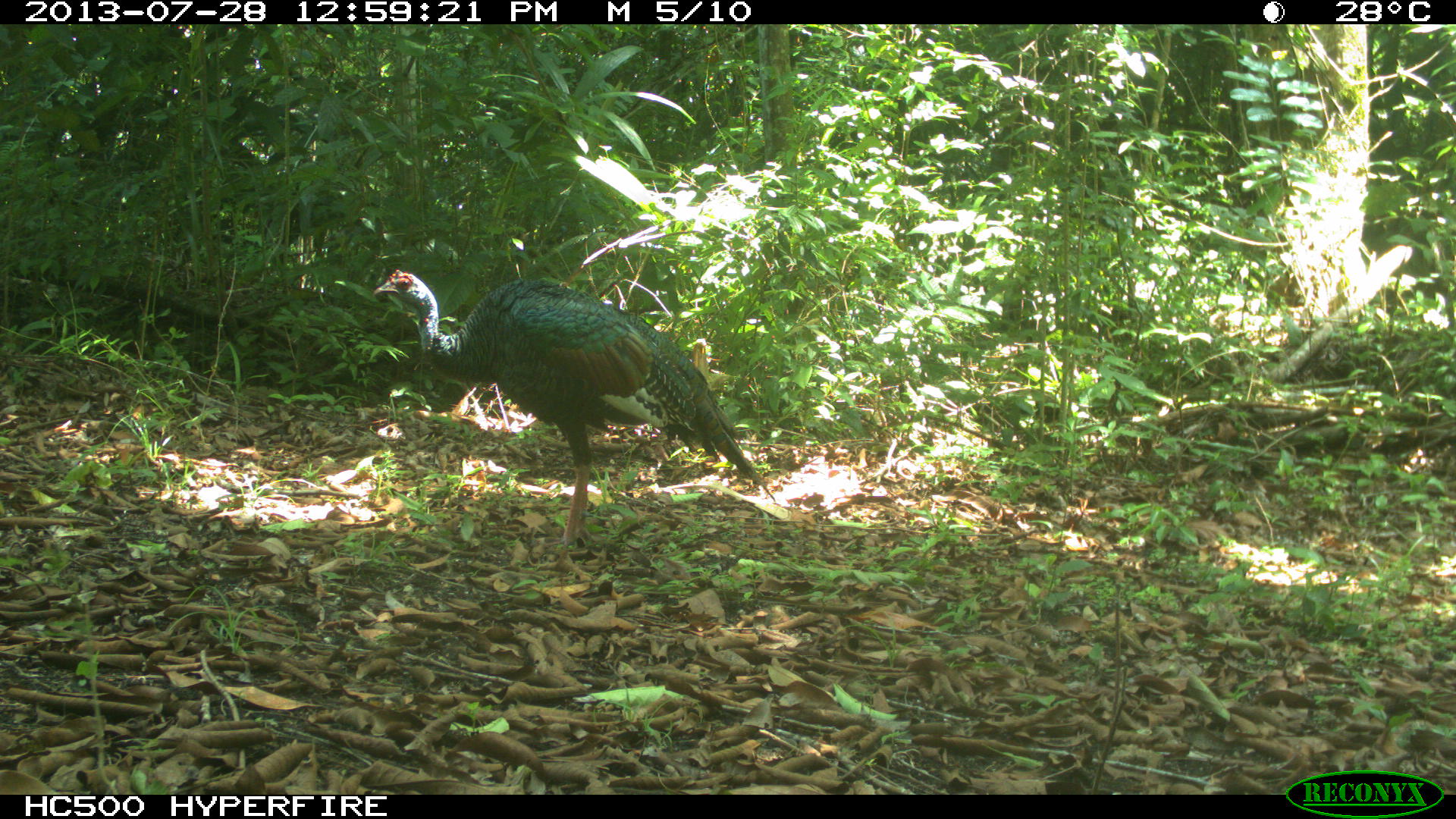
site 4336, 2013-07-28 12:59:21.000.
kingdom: Animalia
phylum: Chordata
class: Aves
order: Galliformes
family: Phasianidae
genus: Meleagris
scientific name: Meleagris ocellata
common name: ocellated turkey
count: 1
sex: male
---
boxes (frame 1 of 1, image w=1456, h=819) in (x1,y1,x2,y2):
meleagris ocellata: (370,266,776,548)